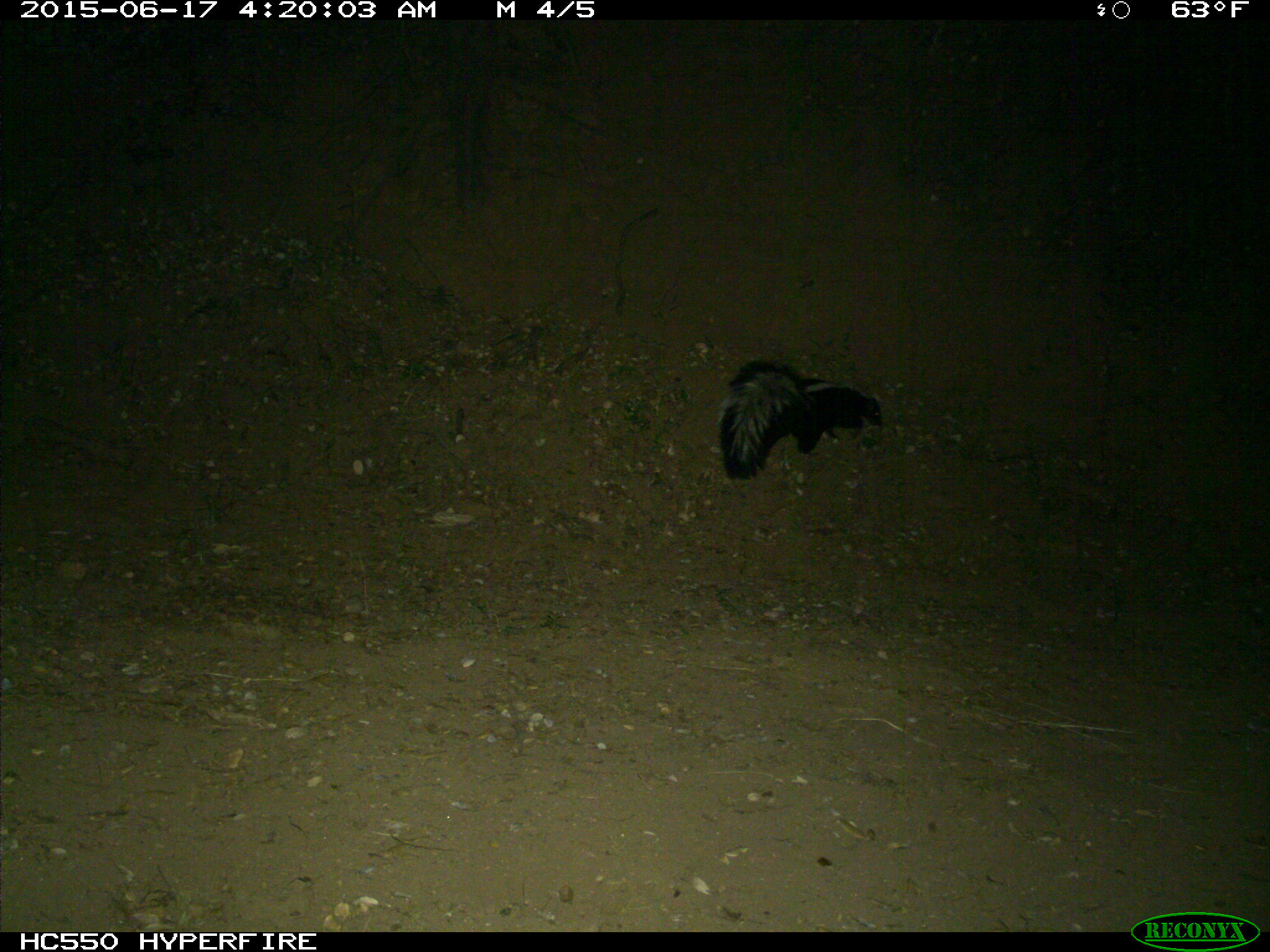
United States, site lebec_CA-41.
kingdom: Animalia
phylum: Chordata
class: Mammalia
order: Carnivora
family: Mephitidae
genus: Mephitis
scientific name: Mephitis mephitis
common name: striped skunk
Mephitis mephitis (striped skunk).